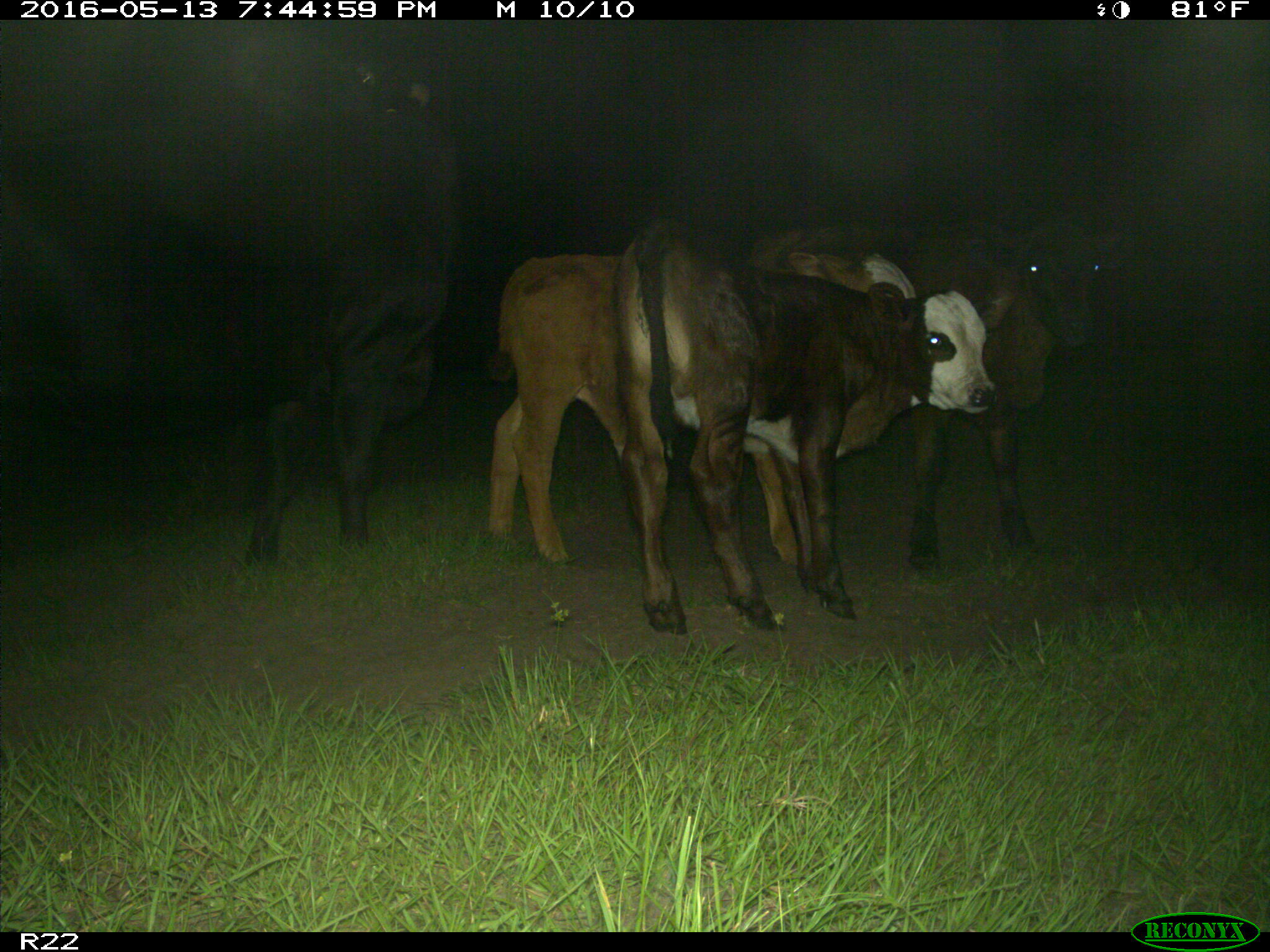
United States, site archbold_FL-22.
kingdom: Animalia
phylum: Chordata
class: Mammalia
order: Artiodactyla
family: Bovidae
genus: Bos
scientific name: Bos taurus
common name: domestic cow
Bos taurus (domestic cow).